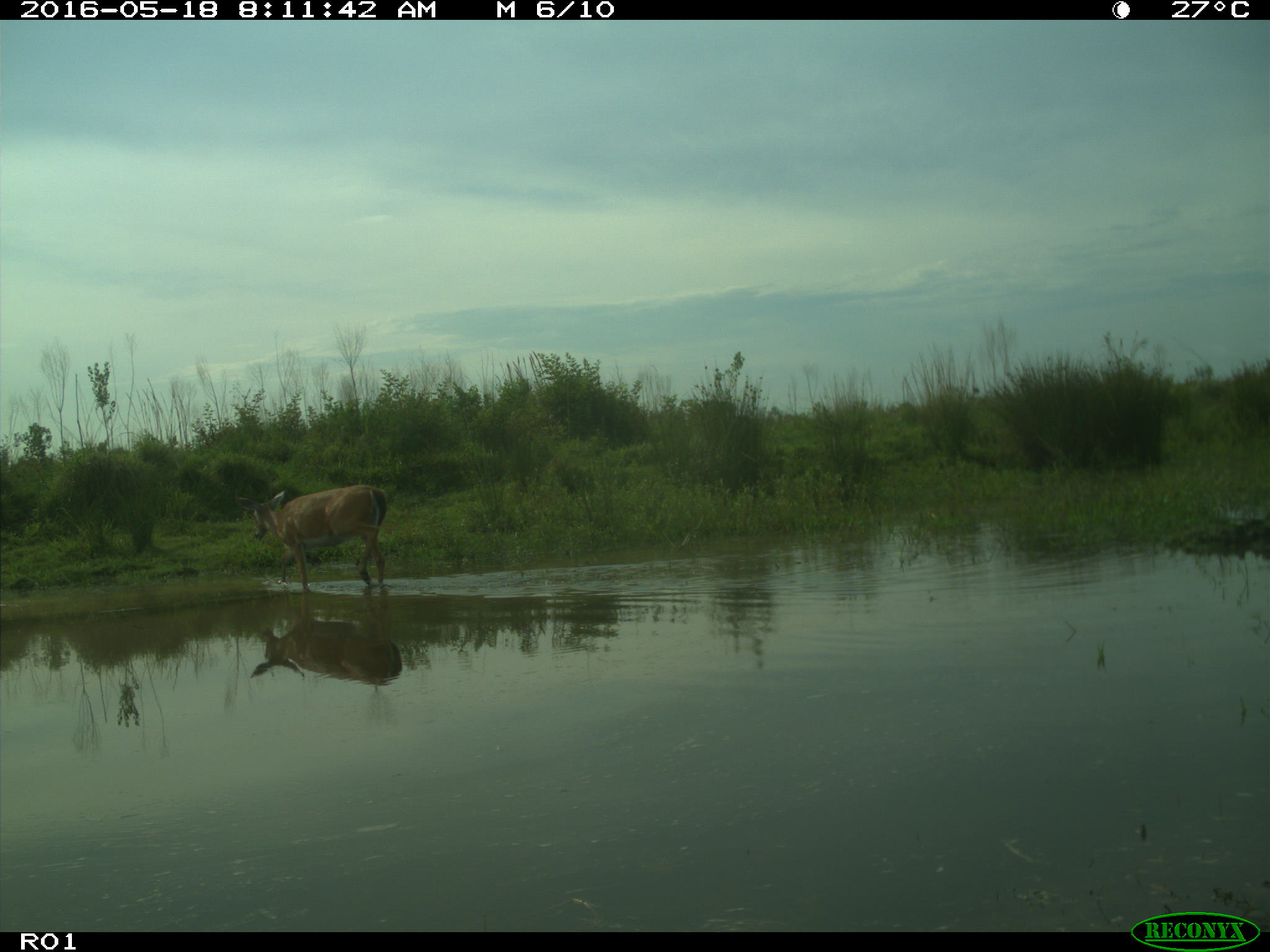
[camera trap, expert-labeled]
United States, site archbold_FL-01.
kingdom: Animalia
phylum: Chordata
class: Mammalia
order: Artiodactyla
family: Cervidae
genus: Odocoileus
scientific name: Odocoileus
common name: deer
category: unidentified deer